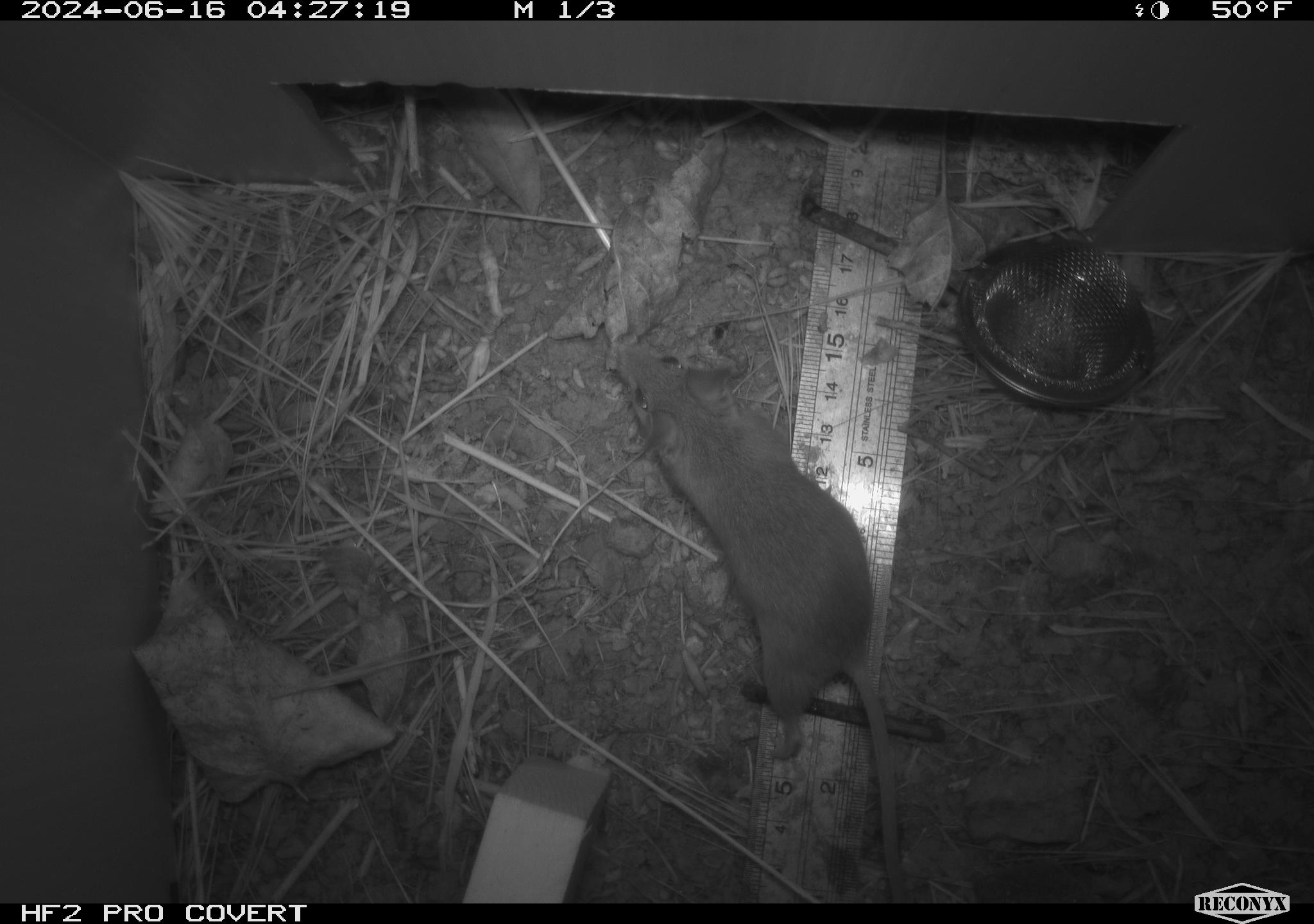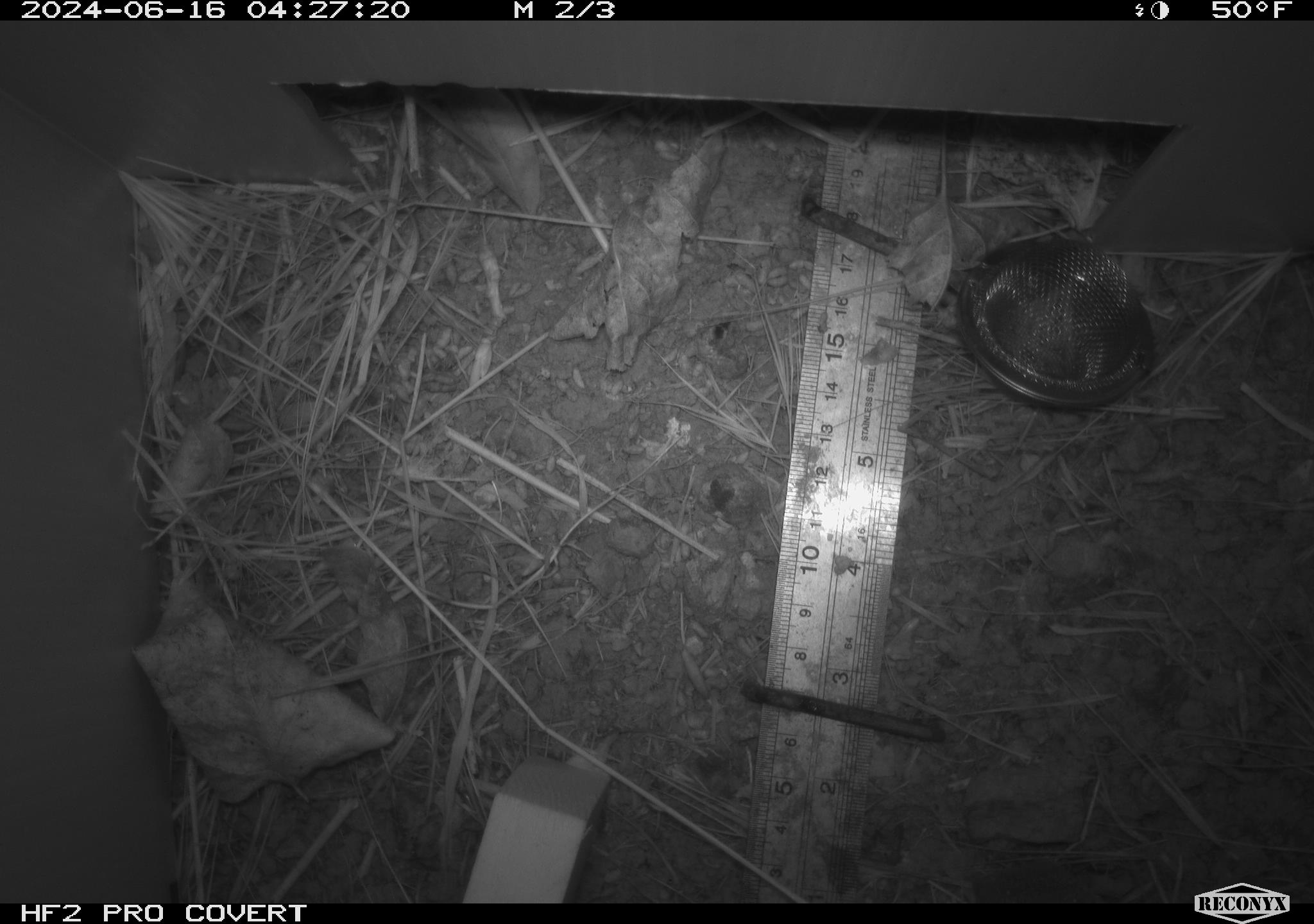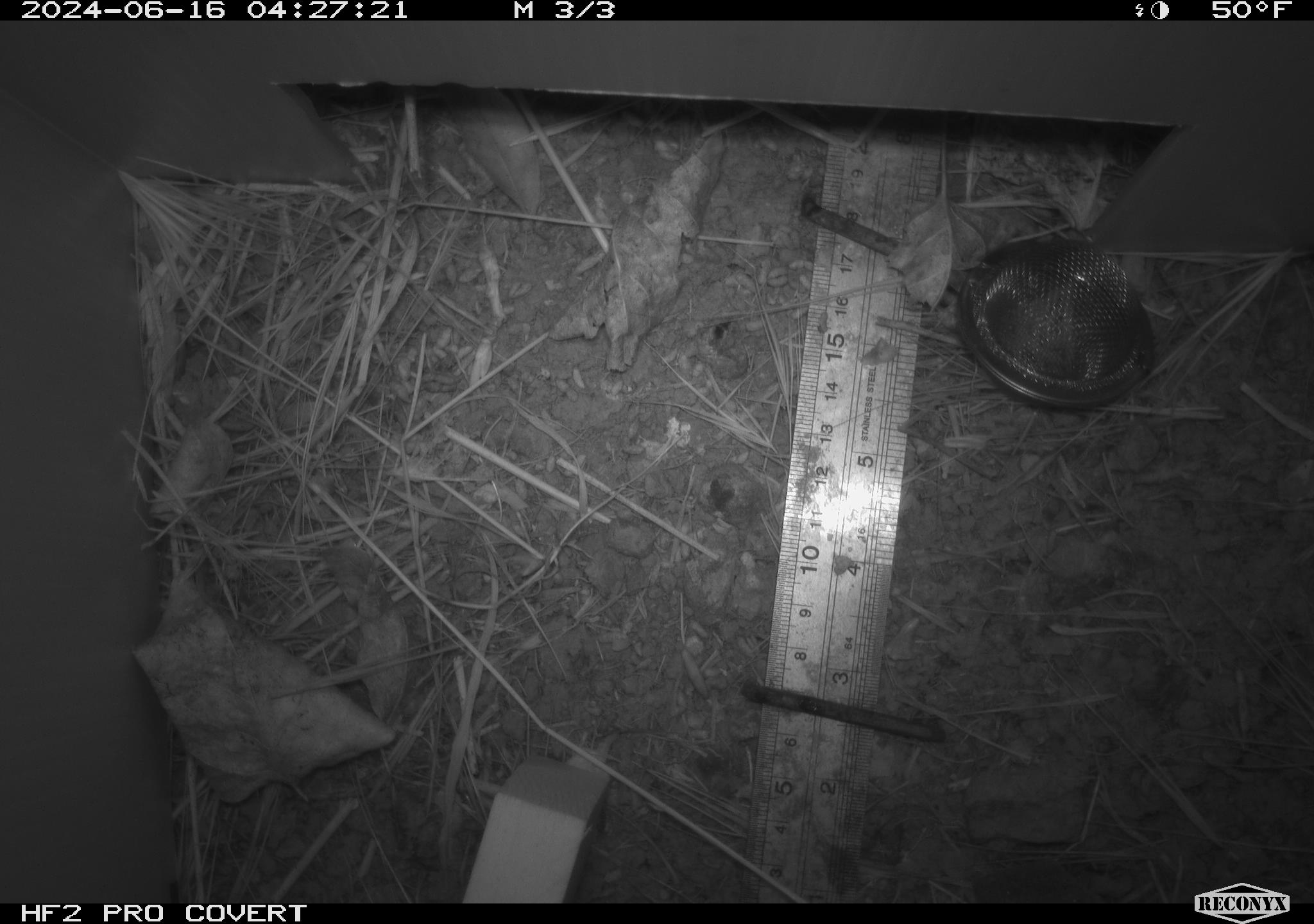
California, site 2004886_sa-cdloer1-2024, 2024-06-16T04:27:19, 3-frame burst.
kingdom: Animalia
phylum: Chordata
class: Mammalia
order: Rodentia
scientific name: Rodentia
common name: mouse species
Mouse species (Rodentia).